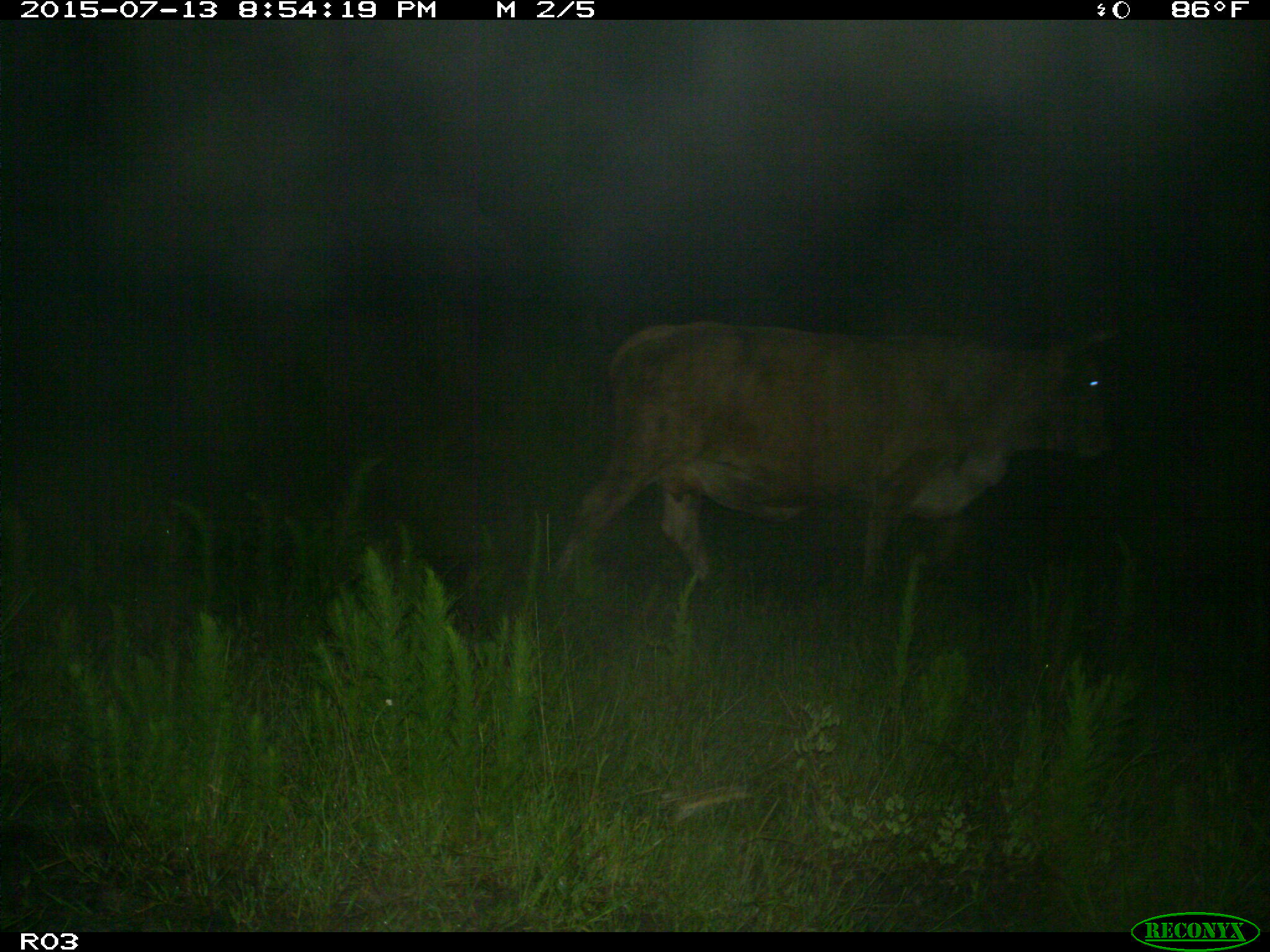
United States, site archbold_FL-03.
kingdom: Animalia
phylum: Chordata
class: Mammalia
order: Artiodactyla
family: Bovidae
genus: Bos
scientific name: Bos taurus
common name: domestic cow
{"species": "Bos taurus (domestic cow)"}